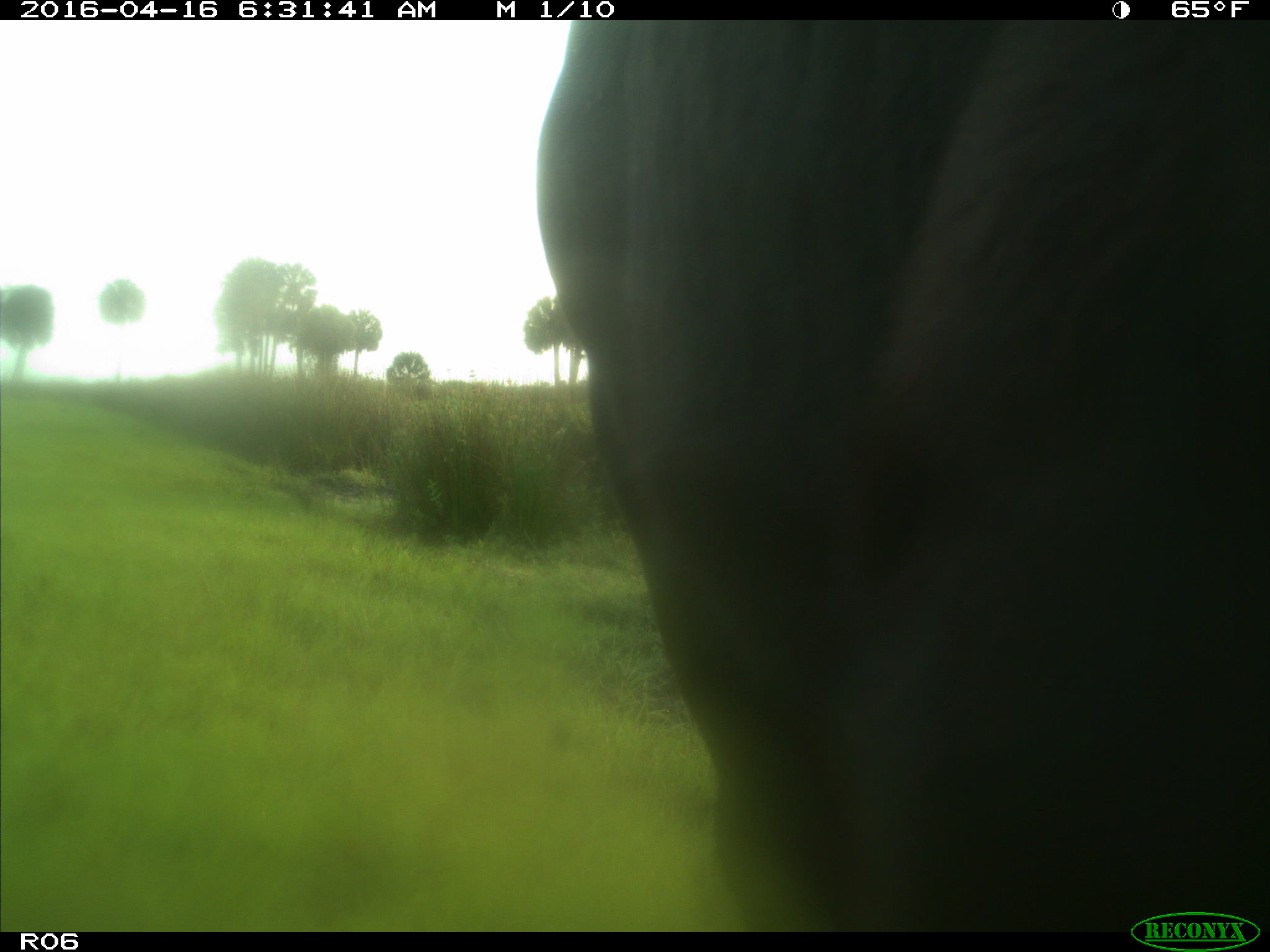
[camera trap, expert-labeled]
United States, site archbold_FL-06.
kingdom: Animalia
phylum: Chordata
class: Mammalia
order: Artiodactyla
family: Bovidae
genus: Bos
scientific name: Bos taurus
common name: domestic cow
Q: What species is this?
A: Bos taurus (domestic cow).